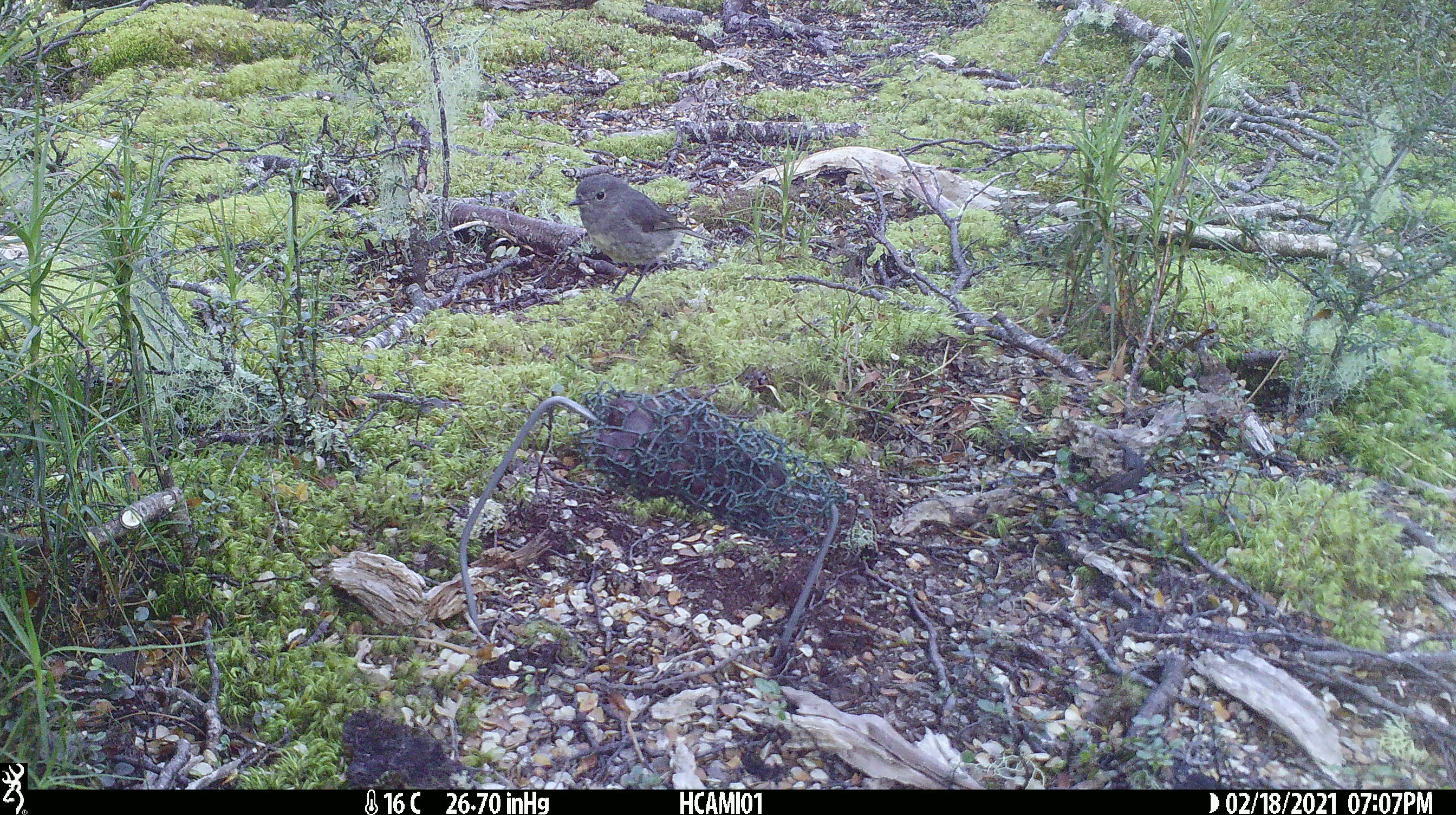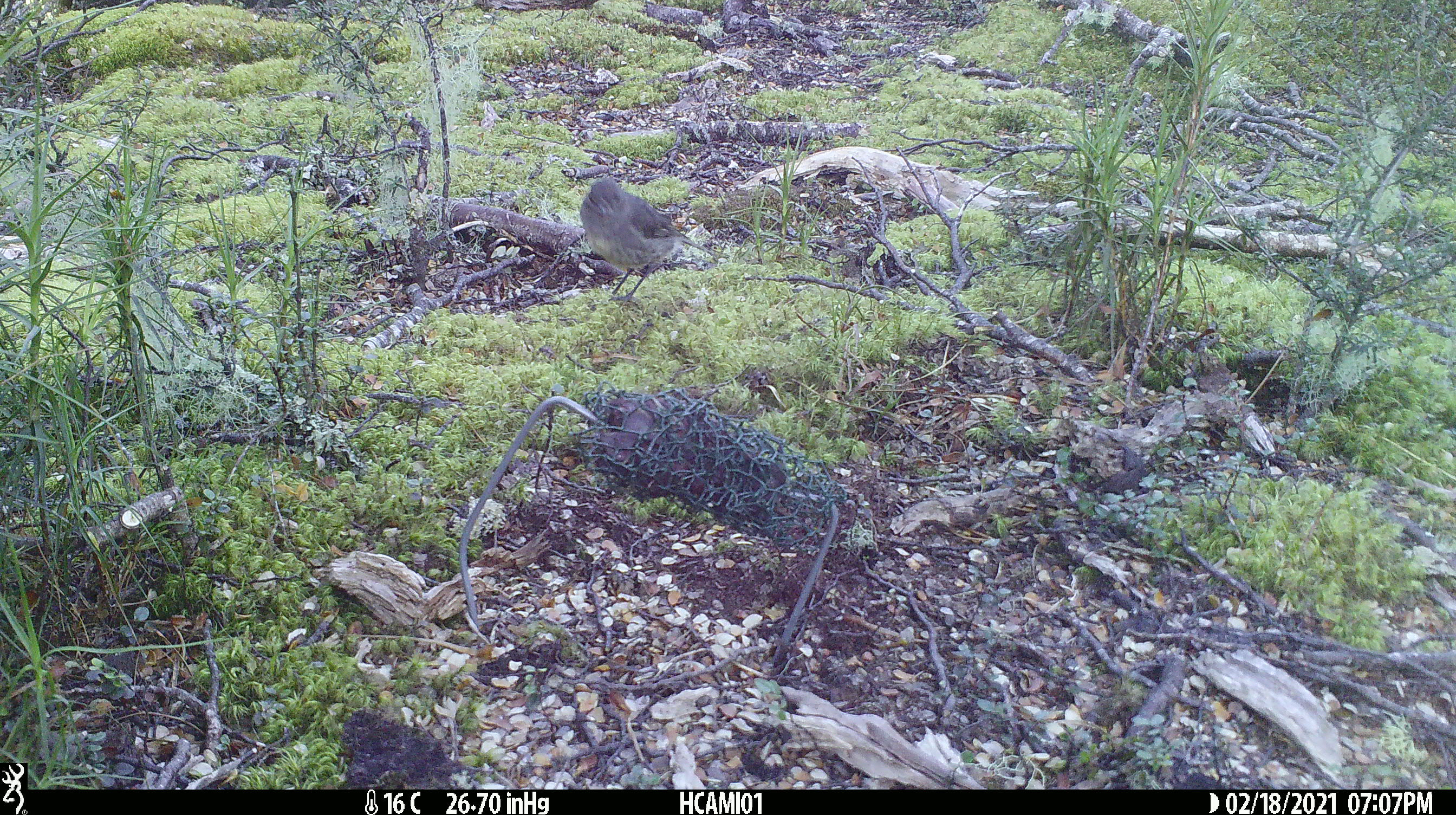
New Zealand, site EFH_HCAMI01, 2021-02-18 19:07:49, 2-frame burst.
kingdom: Animalia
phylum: Chordata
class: Aves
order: Passeriformes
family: Petroicidae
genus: Petroica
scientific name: Petroica australis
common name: new zealand robin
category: robin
Robin (new zealand robin) (Petroica australis).